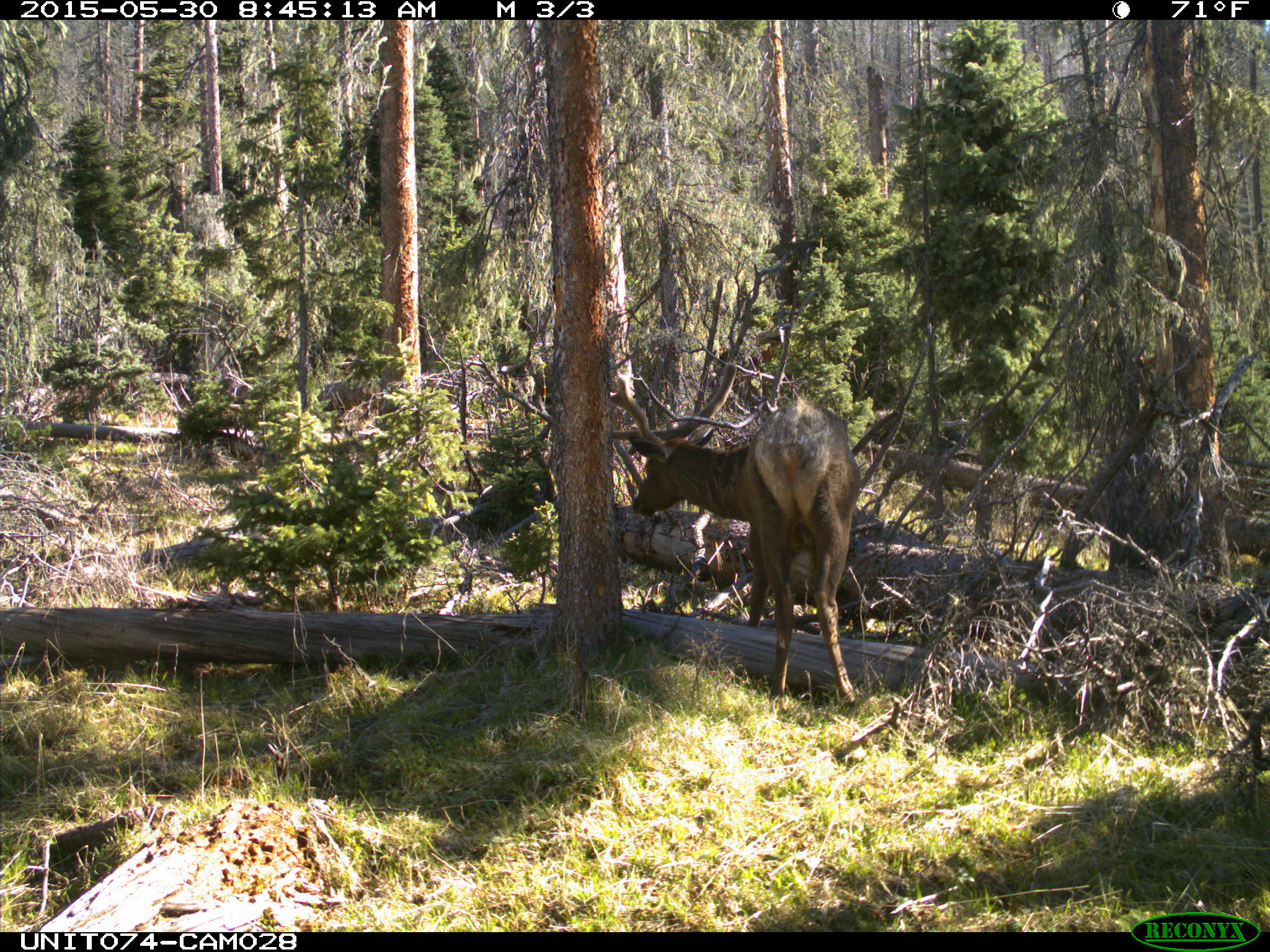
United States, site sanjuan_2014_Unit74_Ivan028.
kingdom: Animalia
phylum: Chordata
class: Mammalia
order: Artiodactyla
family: Cervidae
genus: Cervus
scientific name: Cervus elaphus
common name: red deer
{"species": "Cervus elaphus (red deer)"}